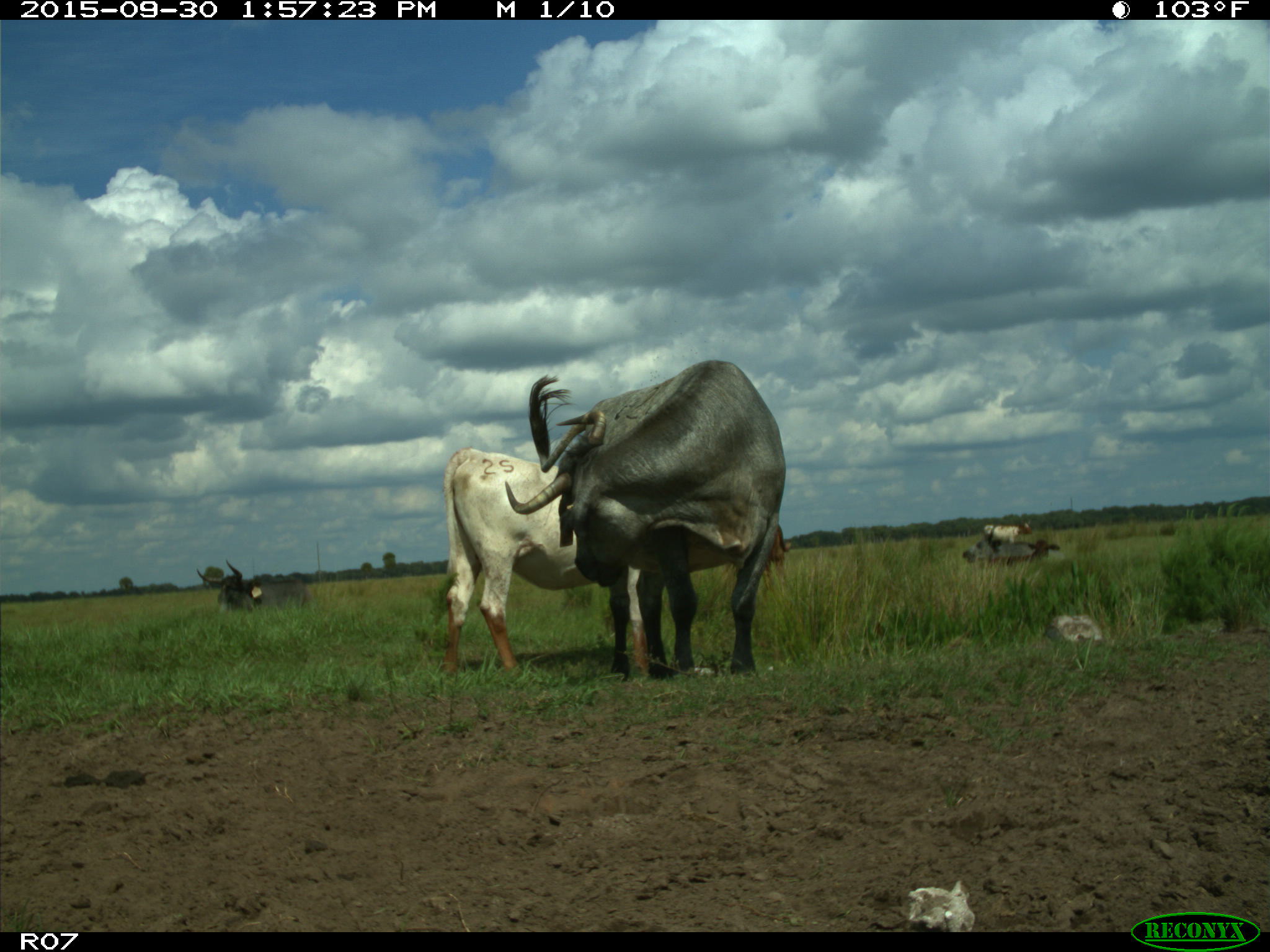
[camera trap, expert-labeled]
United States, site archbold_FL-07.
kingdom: Animalia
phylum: Chordata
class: Mammalia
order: Artiodactyla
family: Bovidae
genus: Bos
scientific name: Bos taurus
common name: domestic cow